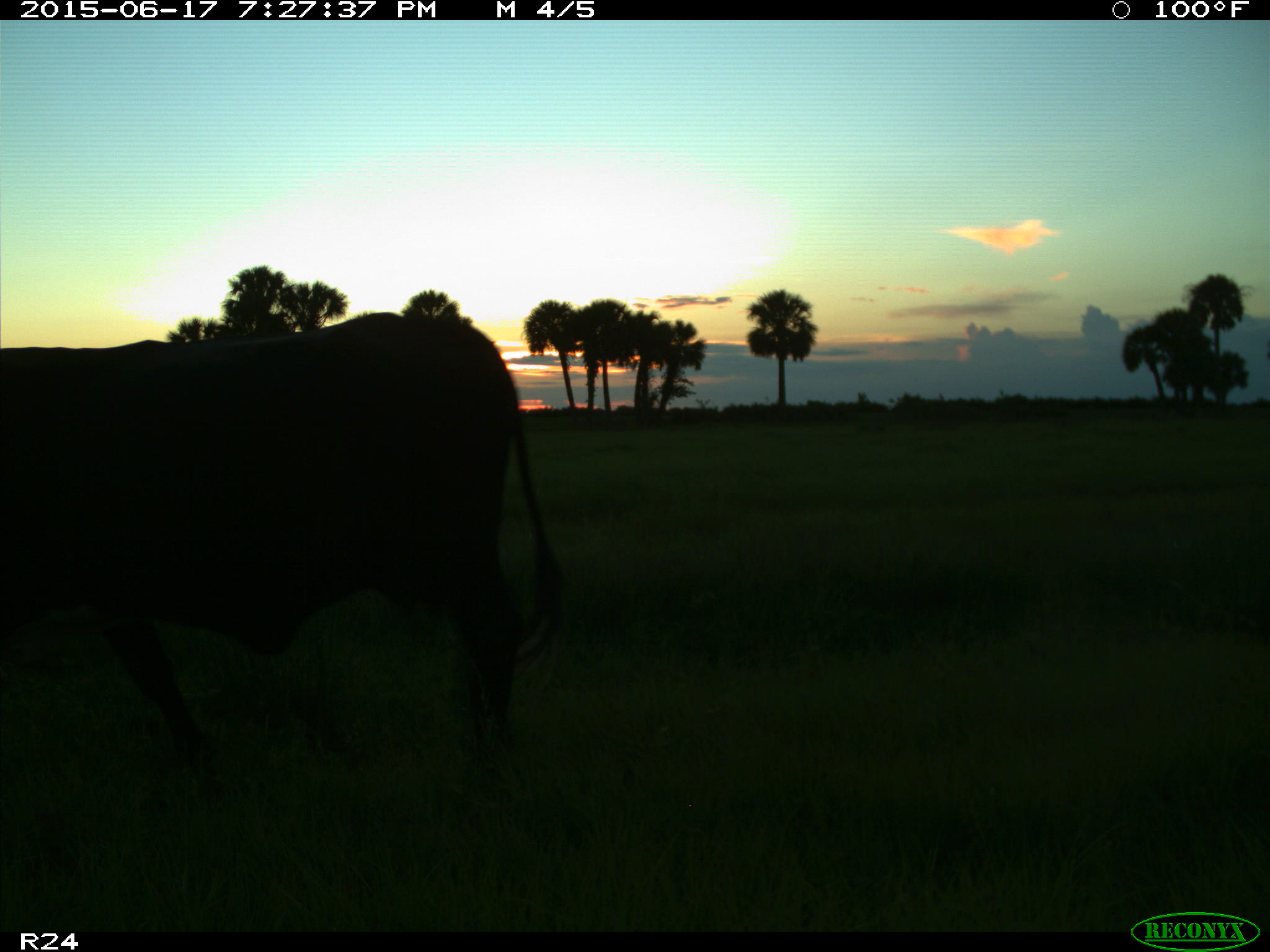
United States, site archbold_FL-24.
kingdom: Animalia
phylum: Chordata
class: Mammalia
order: Artiodactyla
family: Bovidae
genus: Bos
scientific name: Bos taurus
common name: domestic cow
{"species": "Bos taurus (domestic cow)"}